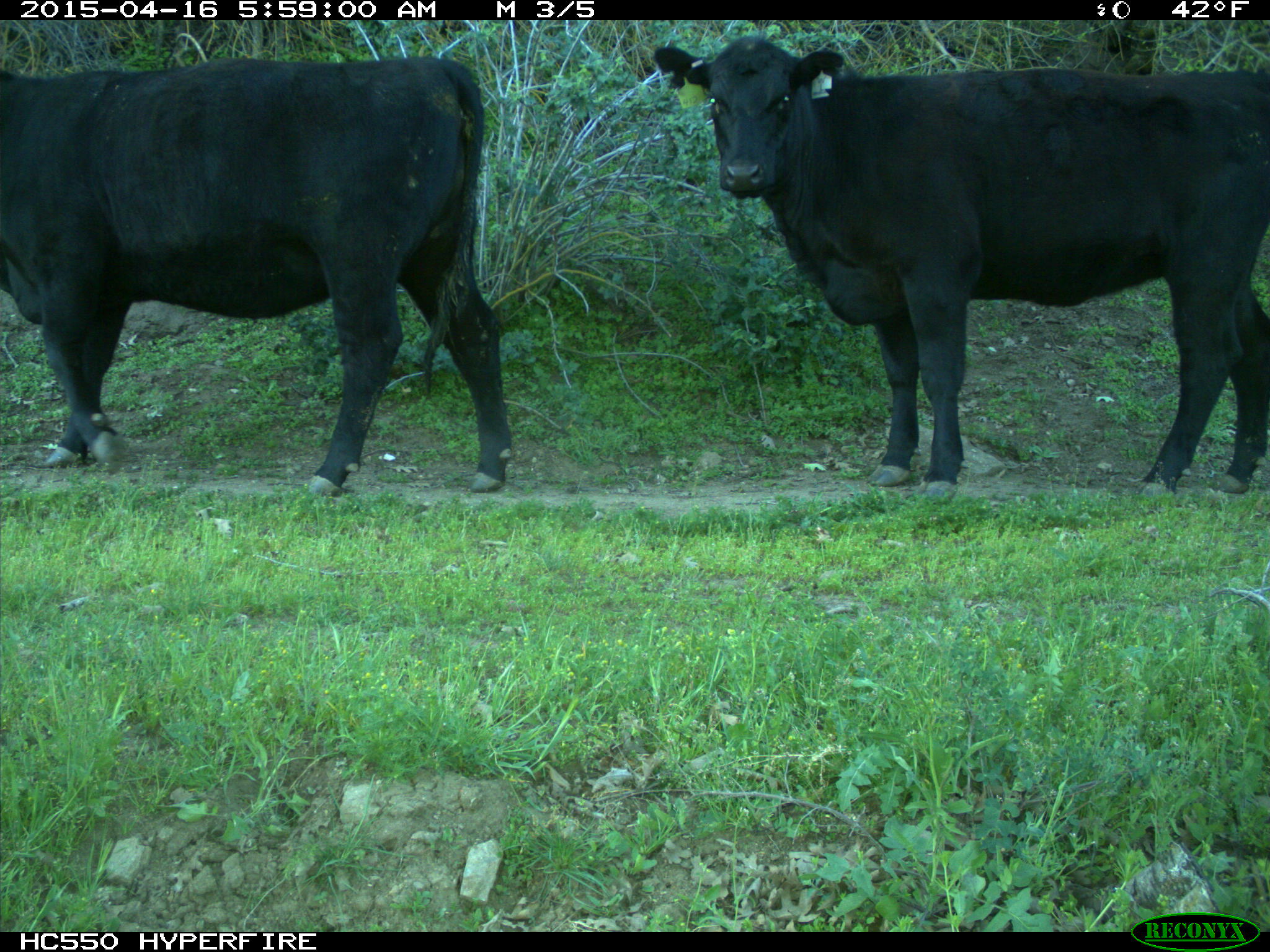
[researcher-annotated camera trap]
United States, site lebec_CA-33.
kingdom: Animalia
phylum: Chordata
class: Mammalia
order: Artiodactyla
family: Bovidae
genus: Bos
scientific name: Bos taurus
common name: domestic cow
Bos taurus (domestic cow).